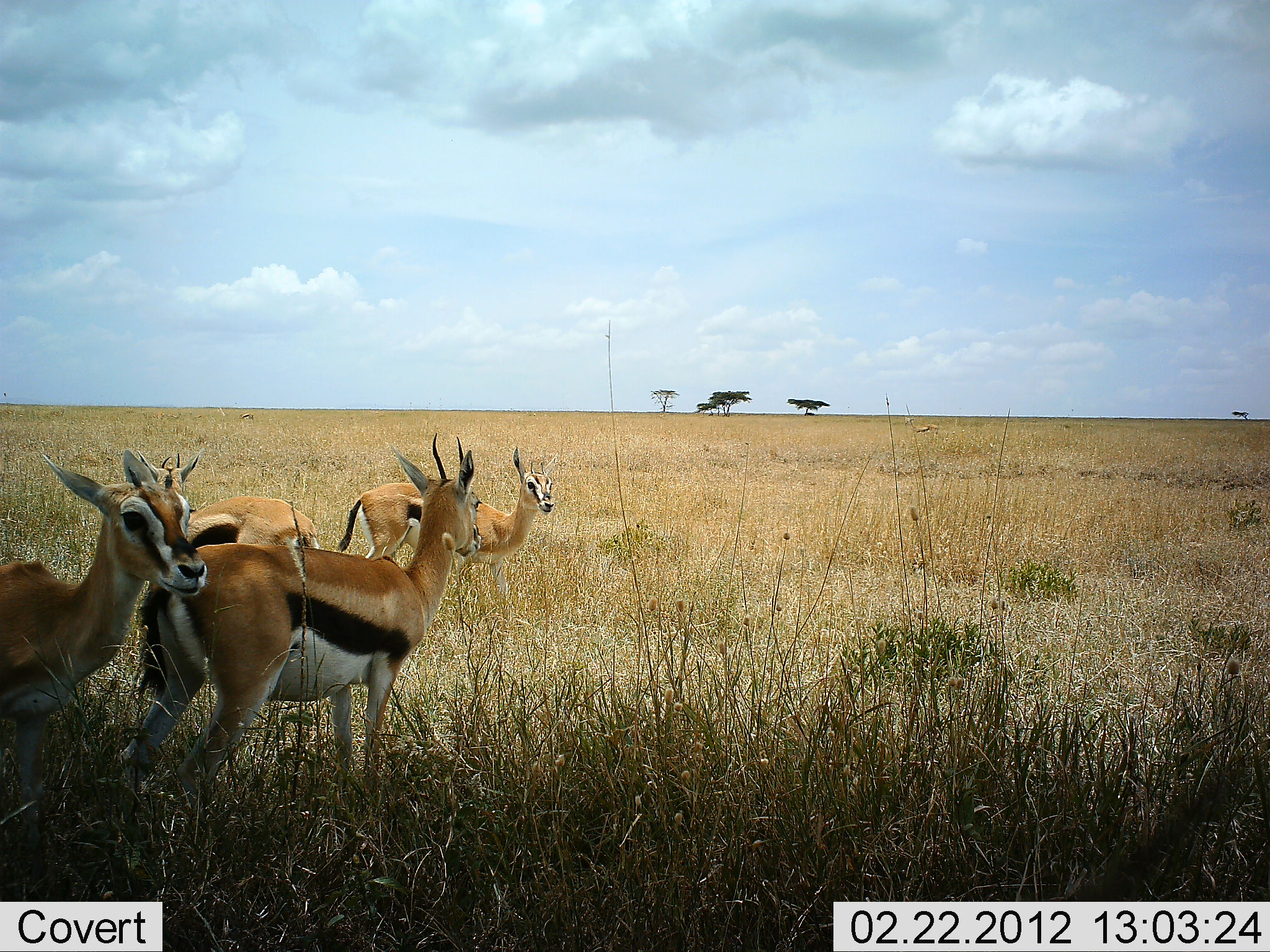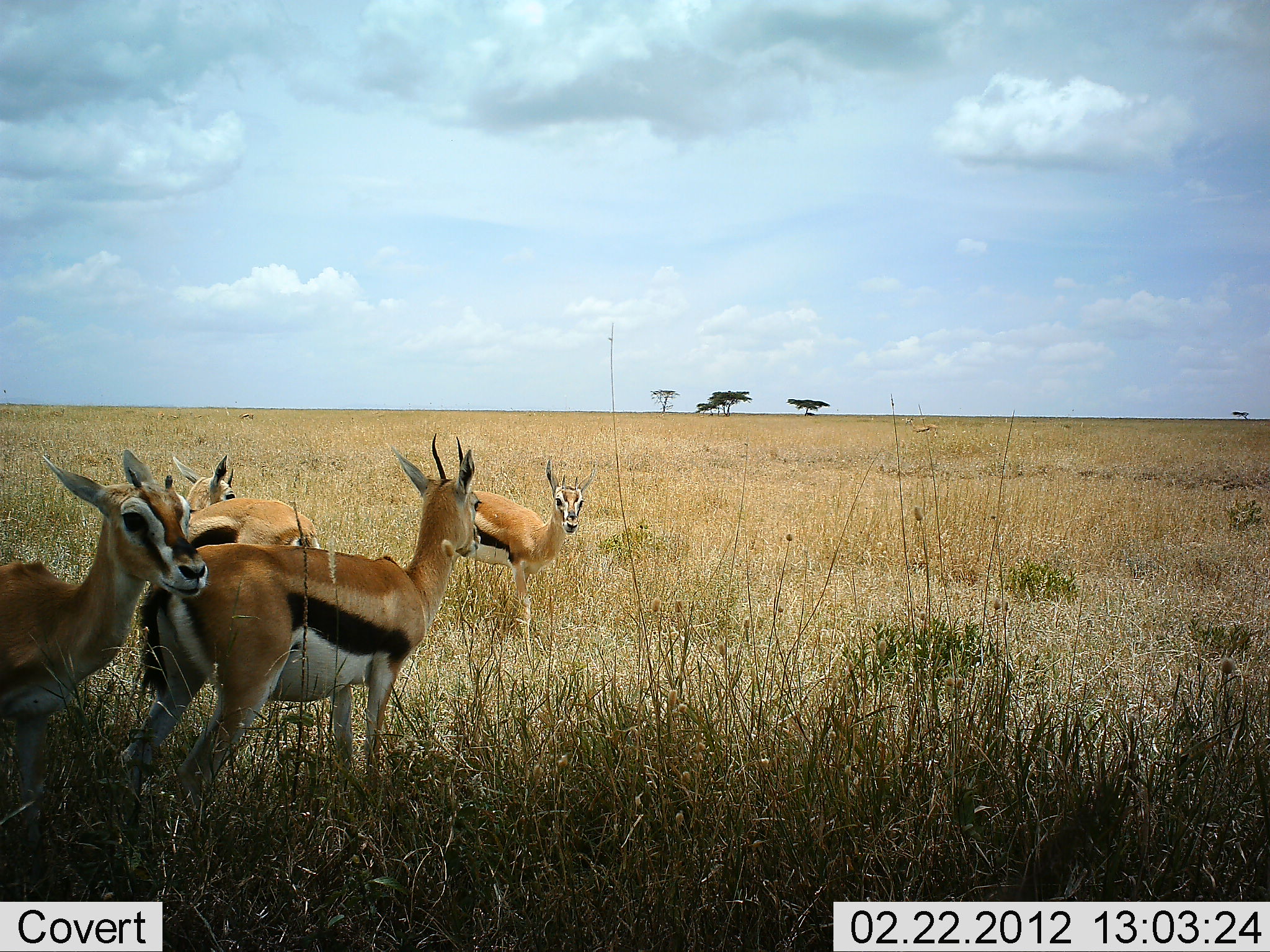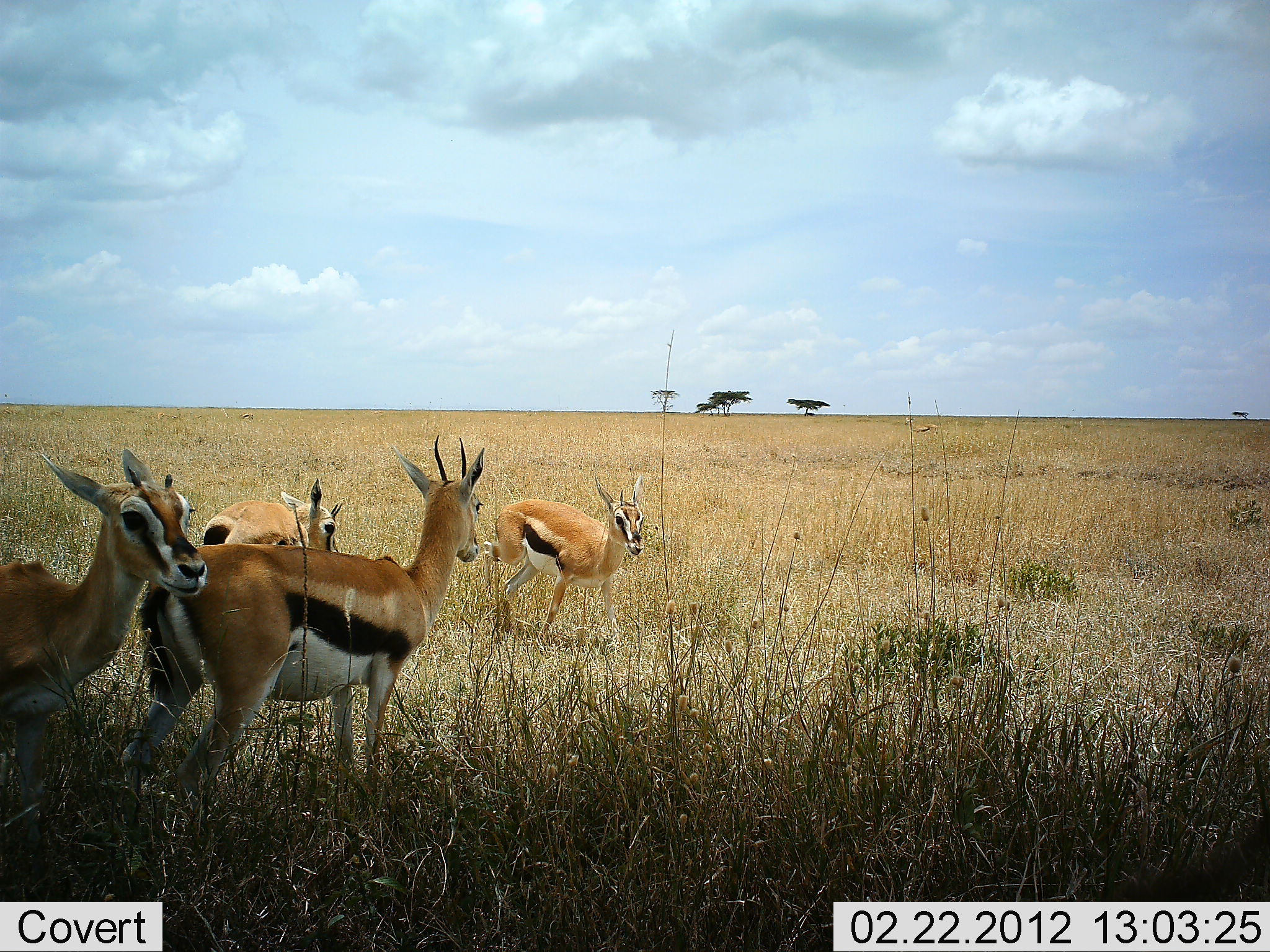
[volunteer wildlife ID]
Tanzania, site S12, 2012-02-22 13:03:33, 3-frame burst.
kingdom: Animalia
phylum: Chordata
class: Mammalia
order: Artiodactyla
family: Bovidae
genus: Eudorcas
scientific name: Eudorcas thomsonii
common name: thomson's gazelle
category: gazellethomsons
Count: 4.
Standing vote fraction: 91%.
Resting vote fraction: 0%.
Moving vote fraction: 61%.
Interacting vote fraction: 0%.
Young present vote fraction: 0%.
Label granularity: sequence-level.